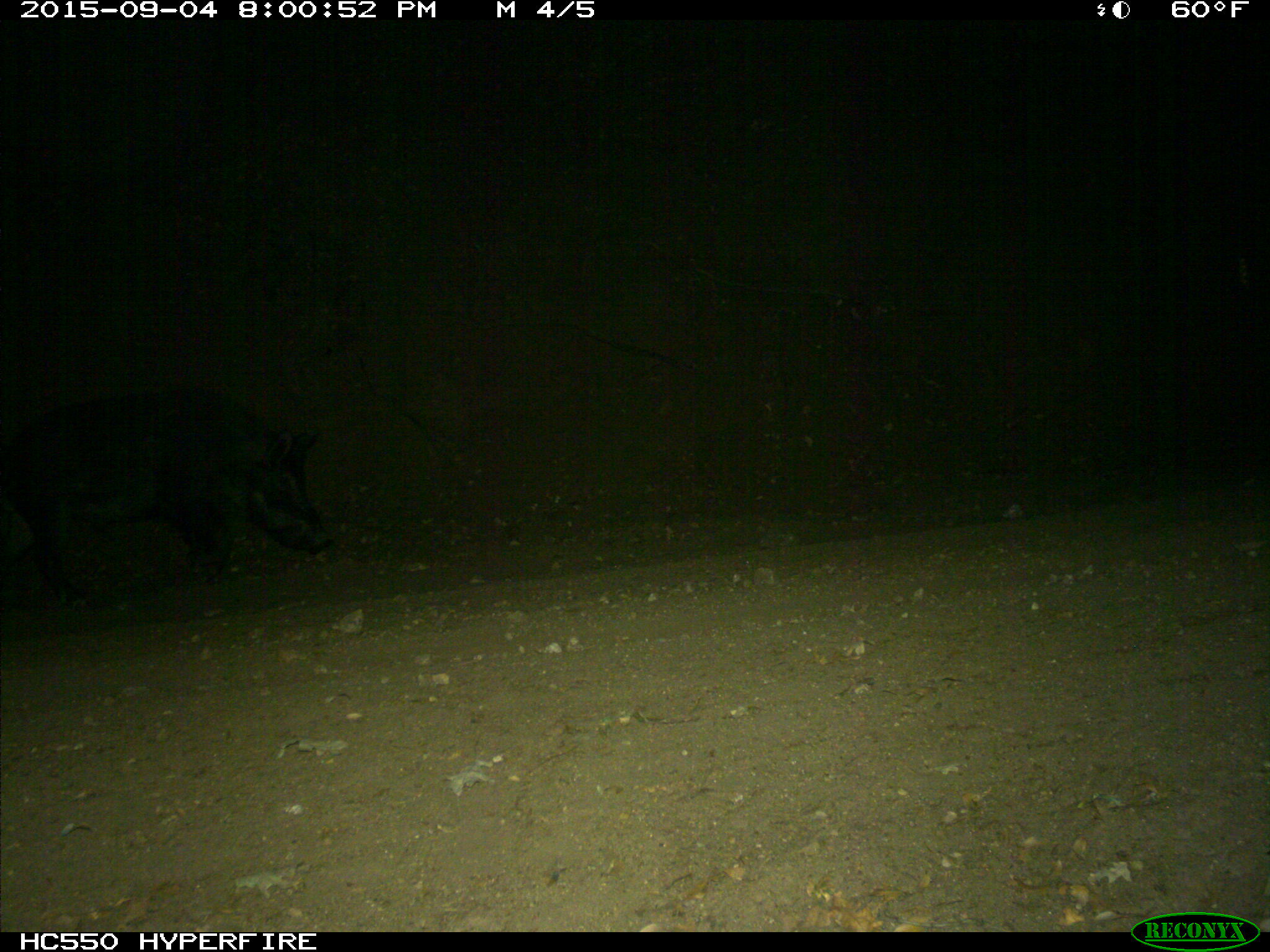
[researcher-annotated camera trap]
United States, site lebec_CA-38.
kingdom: Animalia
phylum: Chordata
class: Mammalia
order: Artiodactyla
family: Suidae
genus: Sus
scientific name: Sus scrofa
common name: wild boar